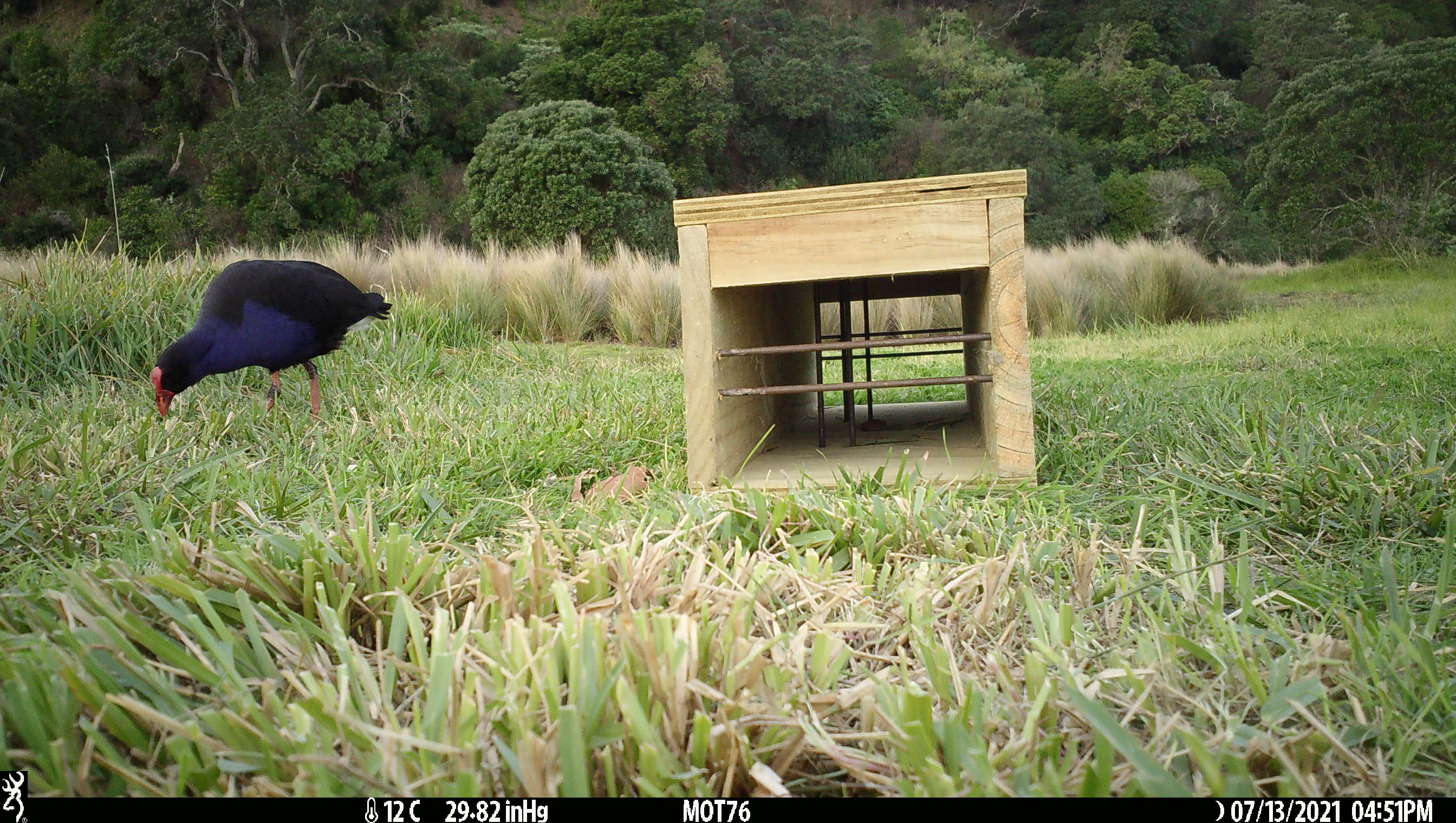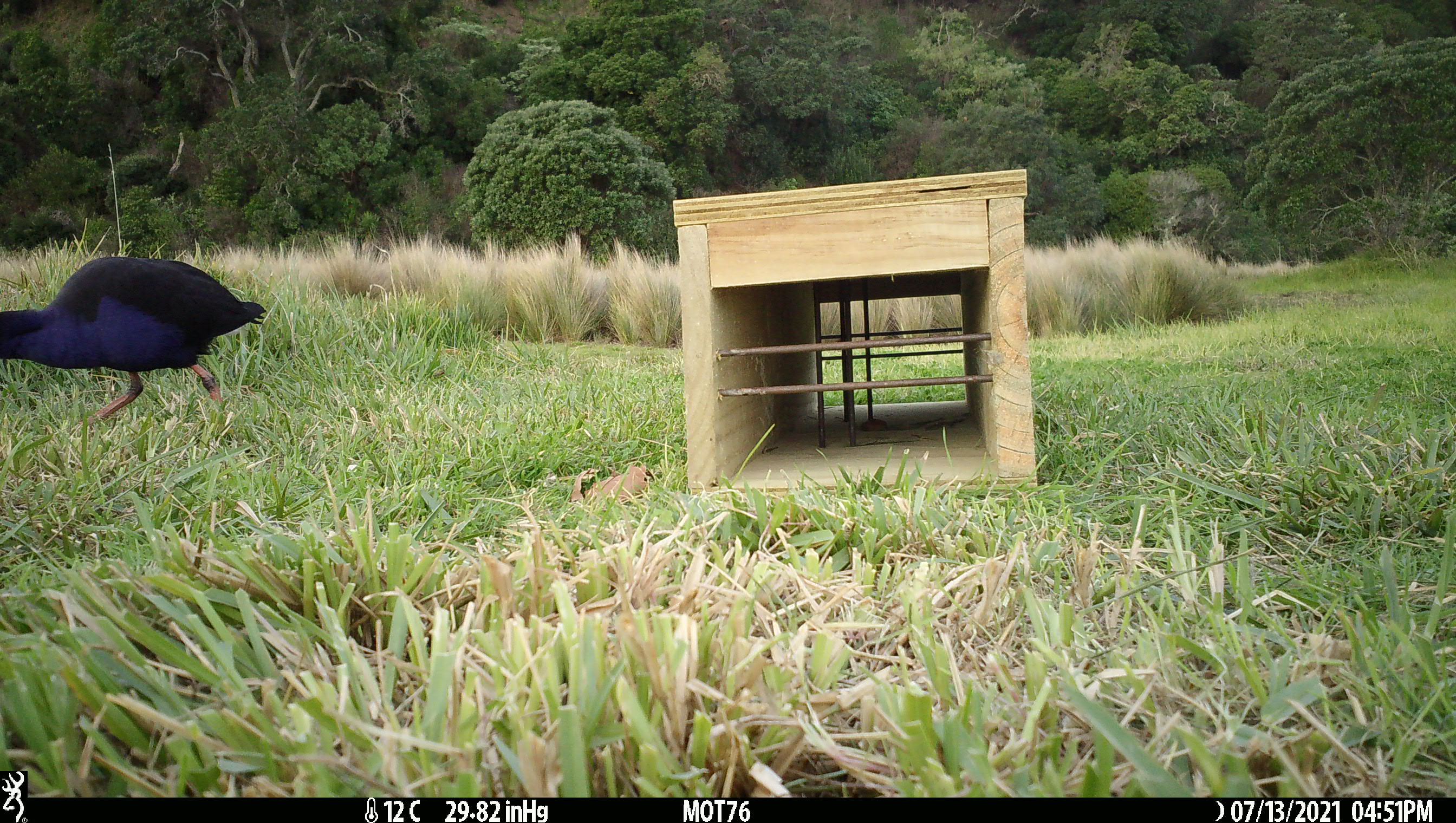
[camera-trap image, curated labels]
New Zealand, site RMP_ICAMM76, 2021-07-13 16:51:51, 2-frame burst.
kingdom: Animalia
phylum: Chordata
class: Aves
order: Gruiformes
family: Rallidae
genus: Porphyrio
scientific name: Porphyrio melanotus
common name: australasian swamphen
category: pukeko